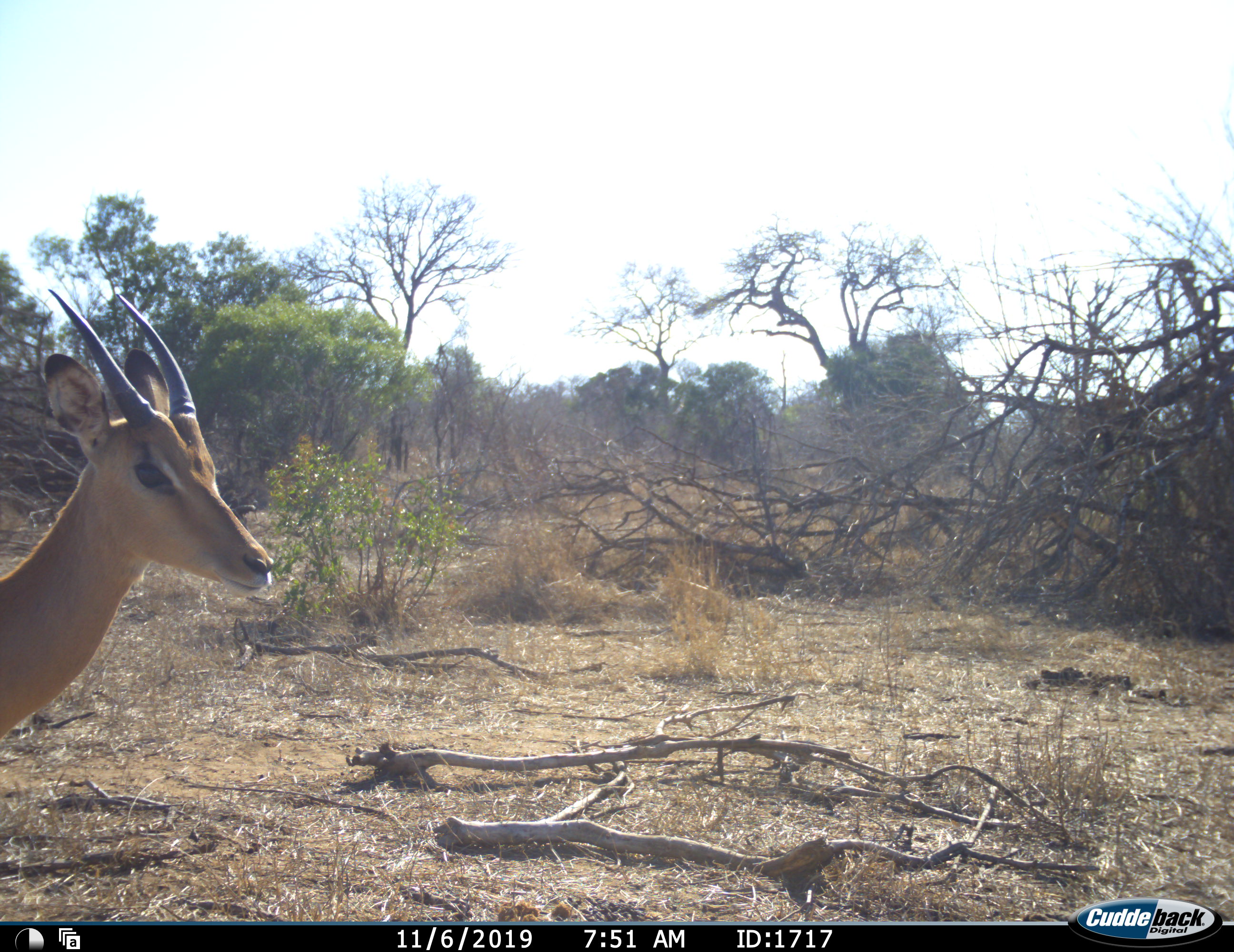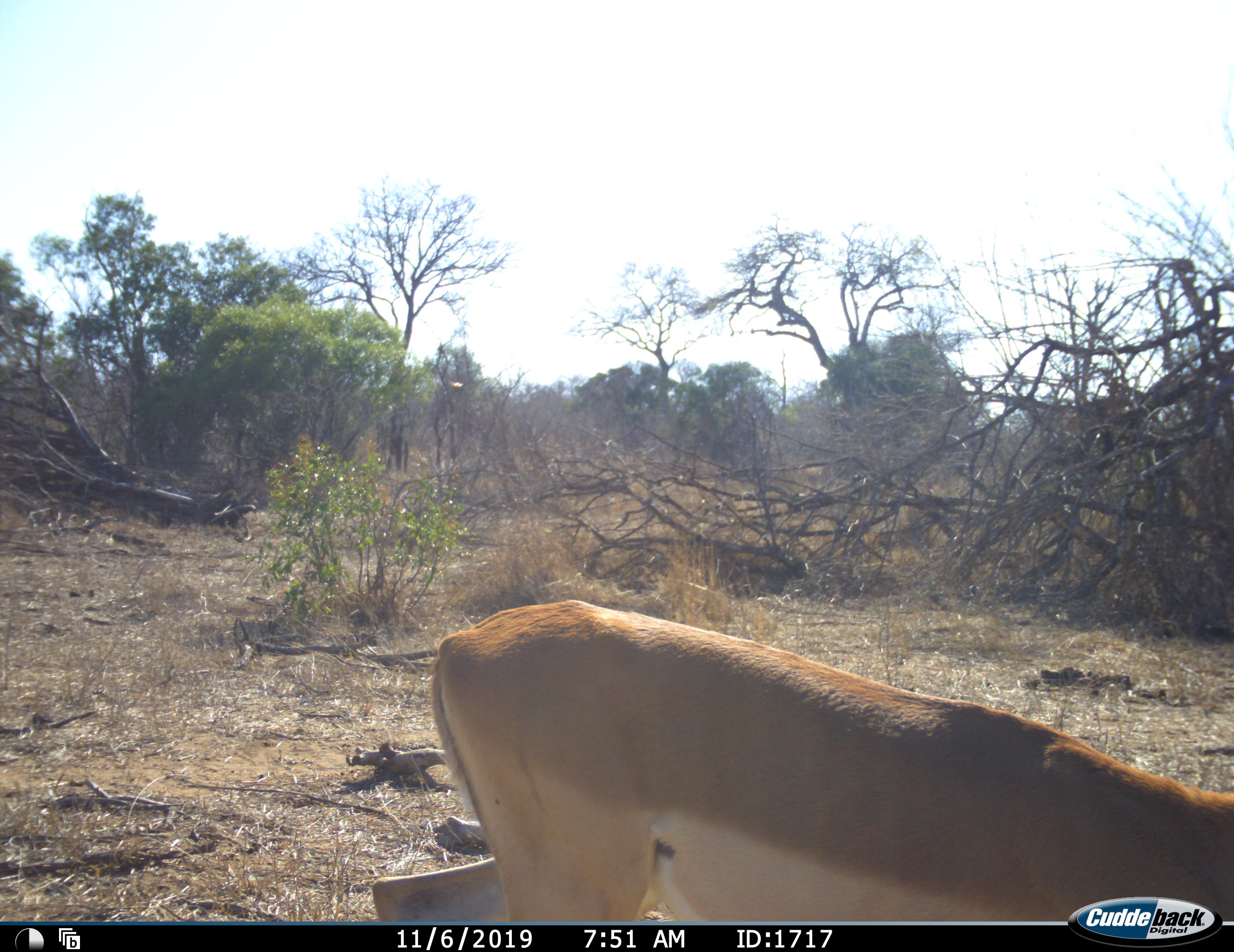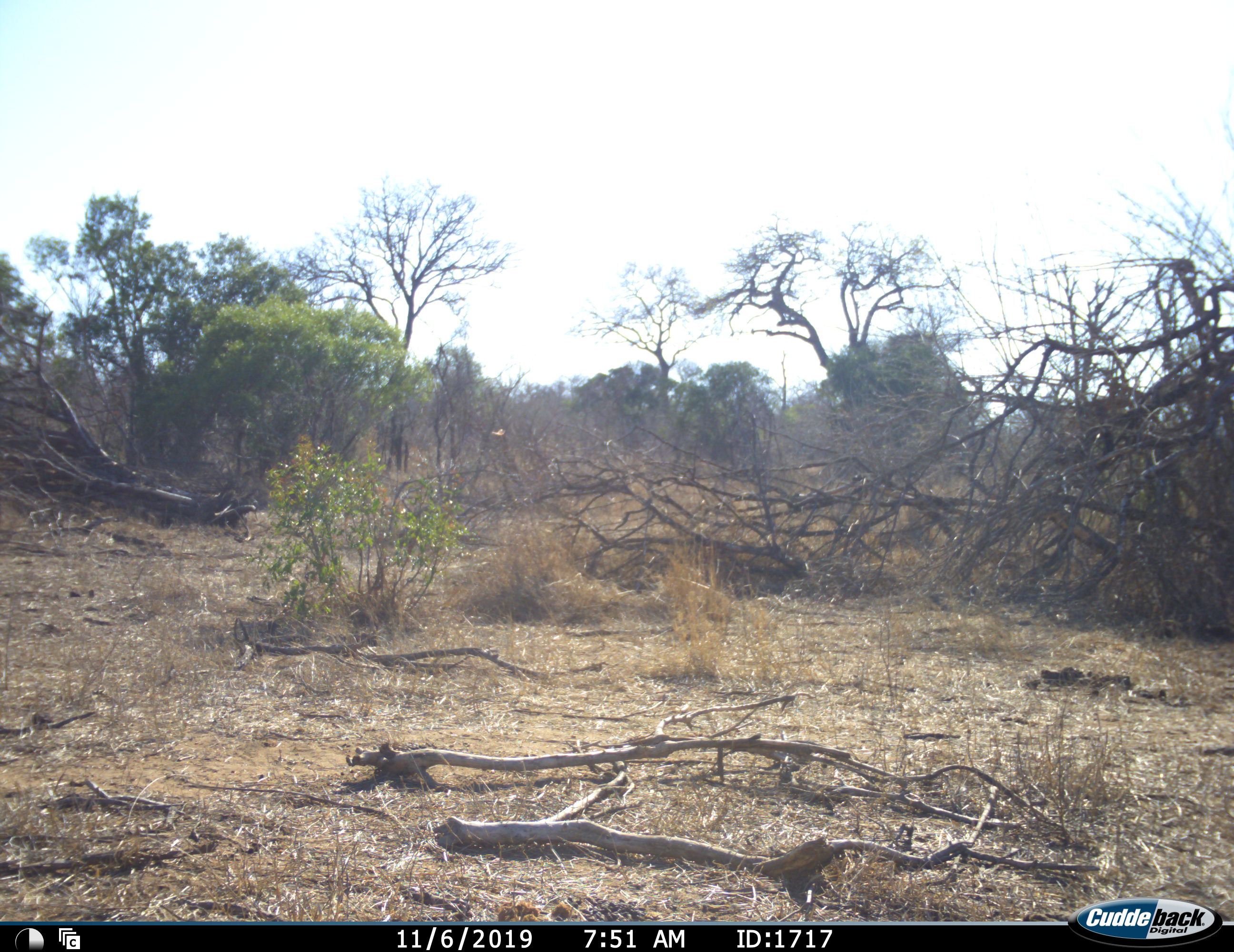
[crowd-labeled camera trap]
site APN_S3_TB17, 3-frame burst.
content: unidentified animal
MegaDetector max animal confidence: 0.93